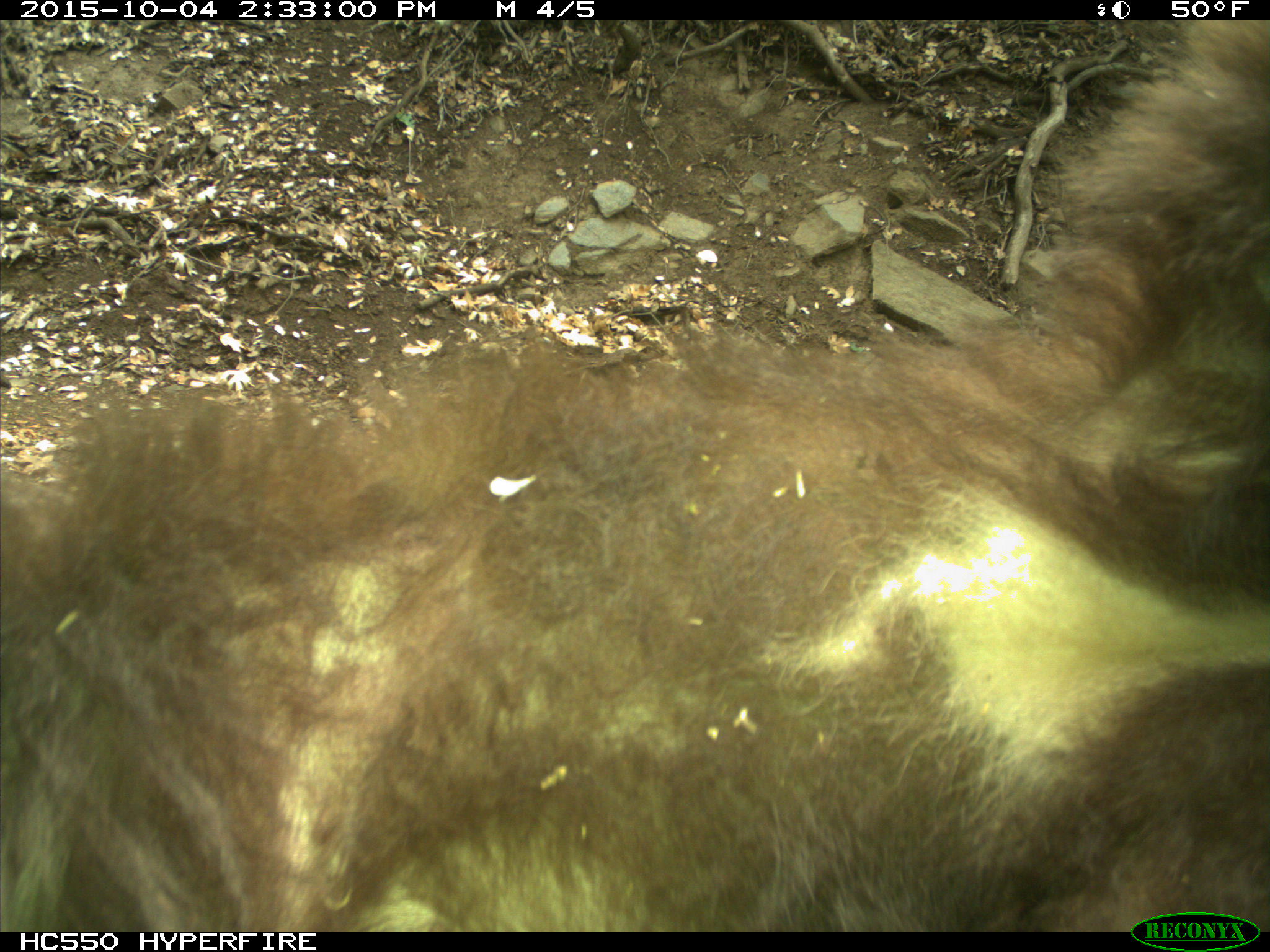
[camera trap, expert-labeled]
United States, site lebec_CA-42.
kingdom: Animalia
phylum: Chordata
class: Mammalia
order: Carnivora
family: Ursidae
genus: Ursus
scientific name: Ursus americanus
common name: american black bear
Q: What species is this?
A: Ursus americanus (american black bear).